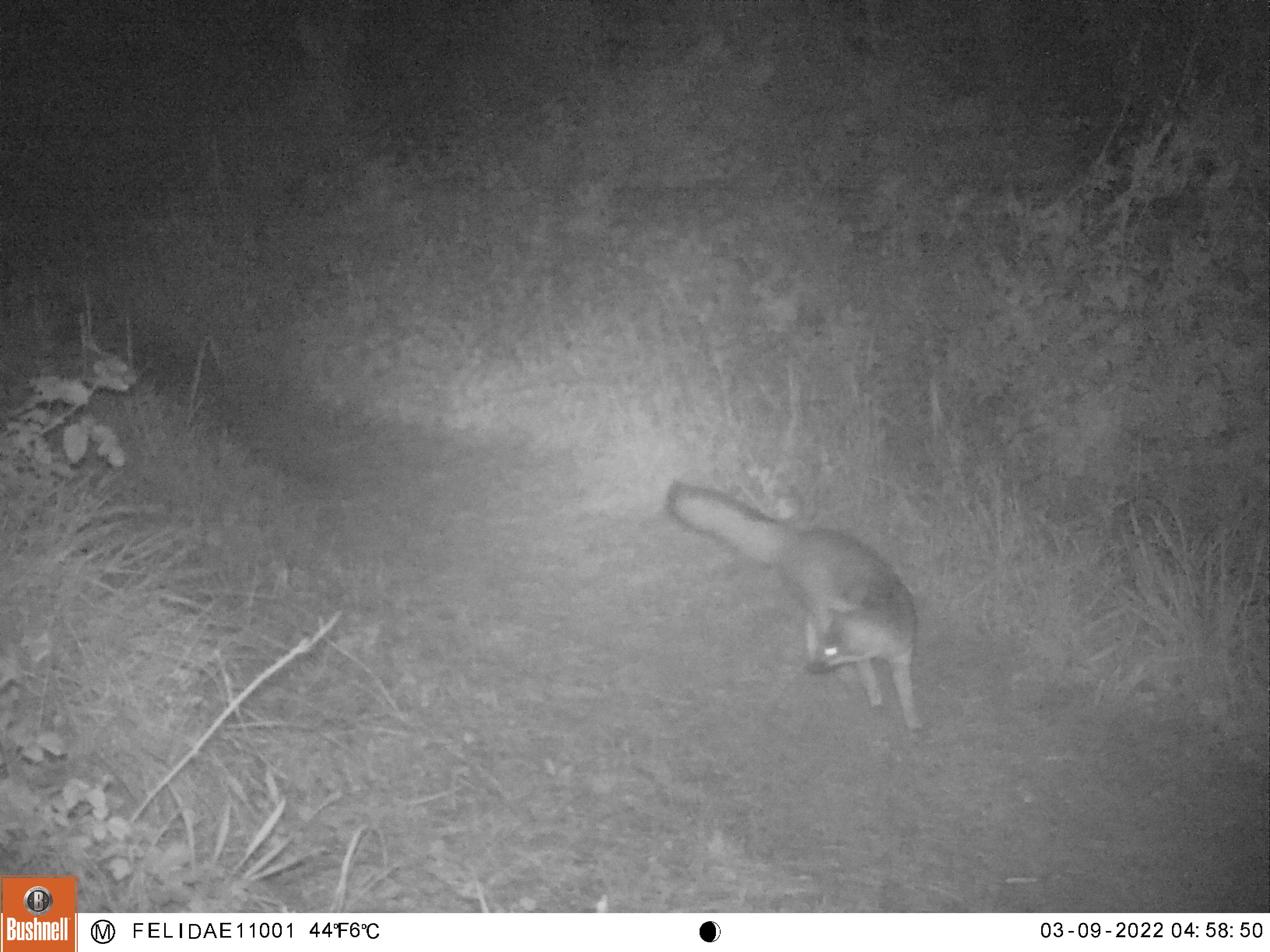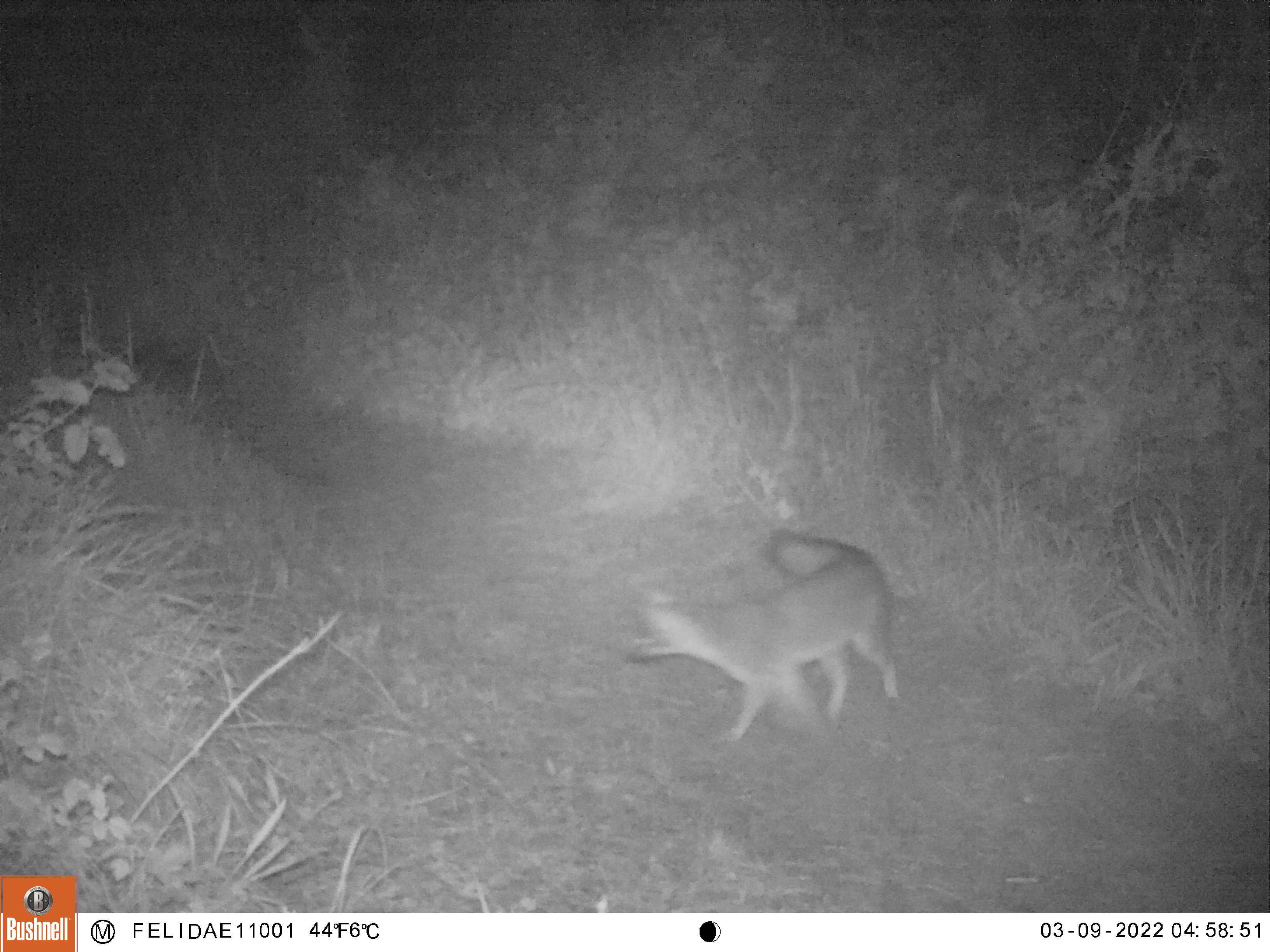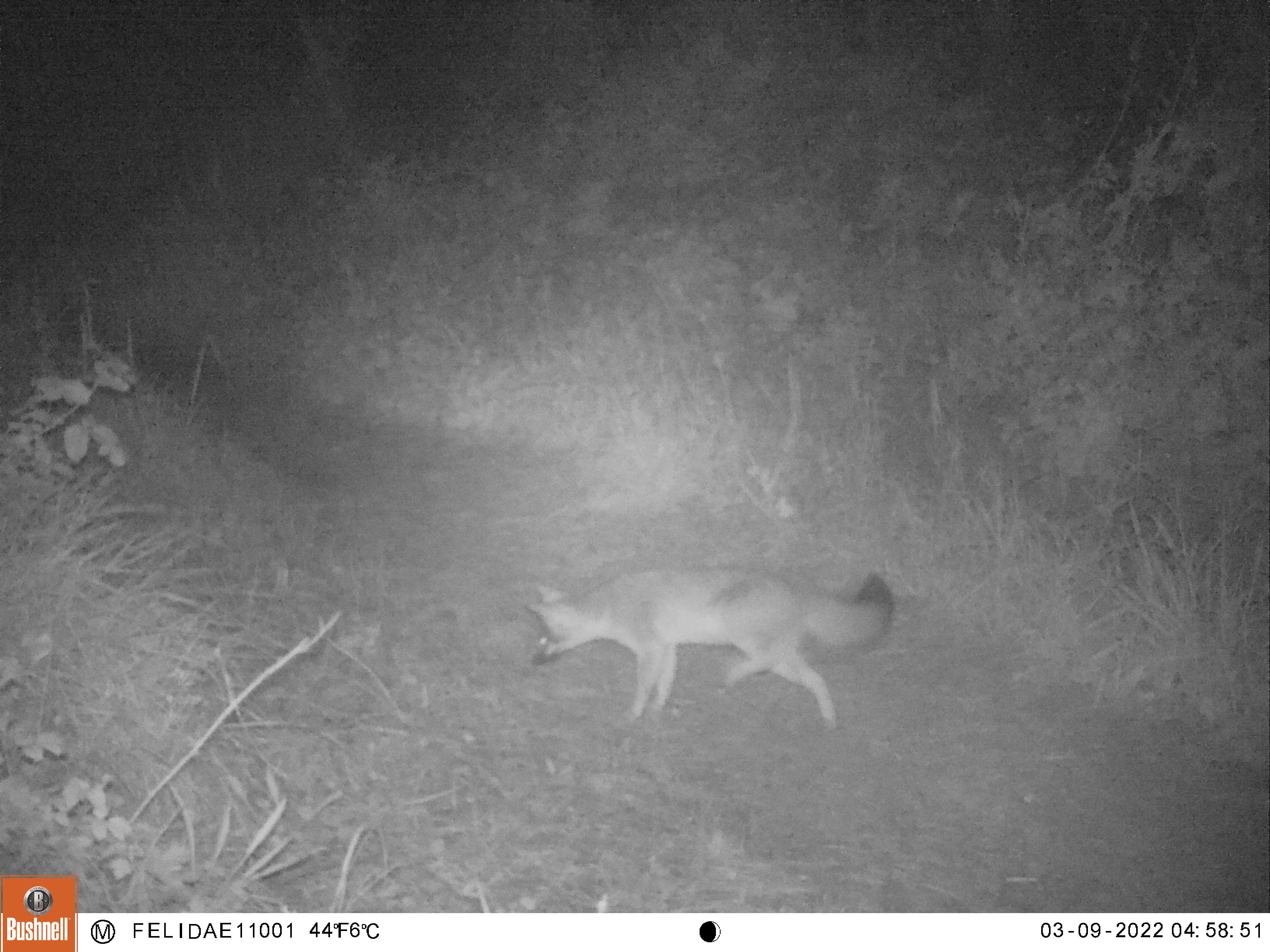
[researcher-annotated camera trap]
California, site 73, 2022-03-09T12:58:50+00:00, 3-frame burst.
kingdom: Animalia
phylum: Chordata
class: Mammalia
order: Carnivora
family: Canidae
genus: Urocyon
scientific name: Urocyon cinereoargenteus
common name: gray fox